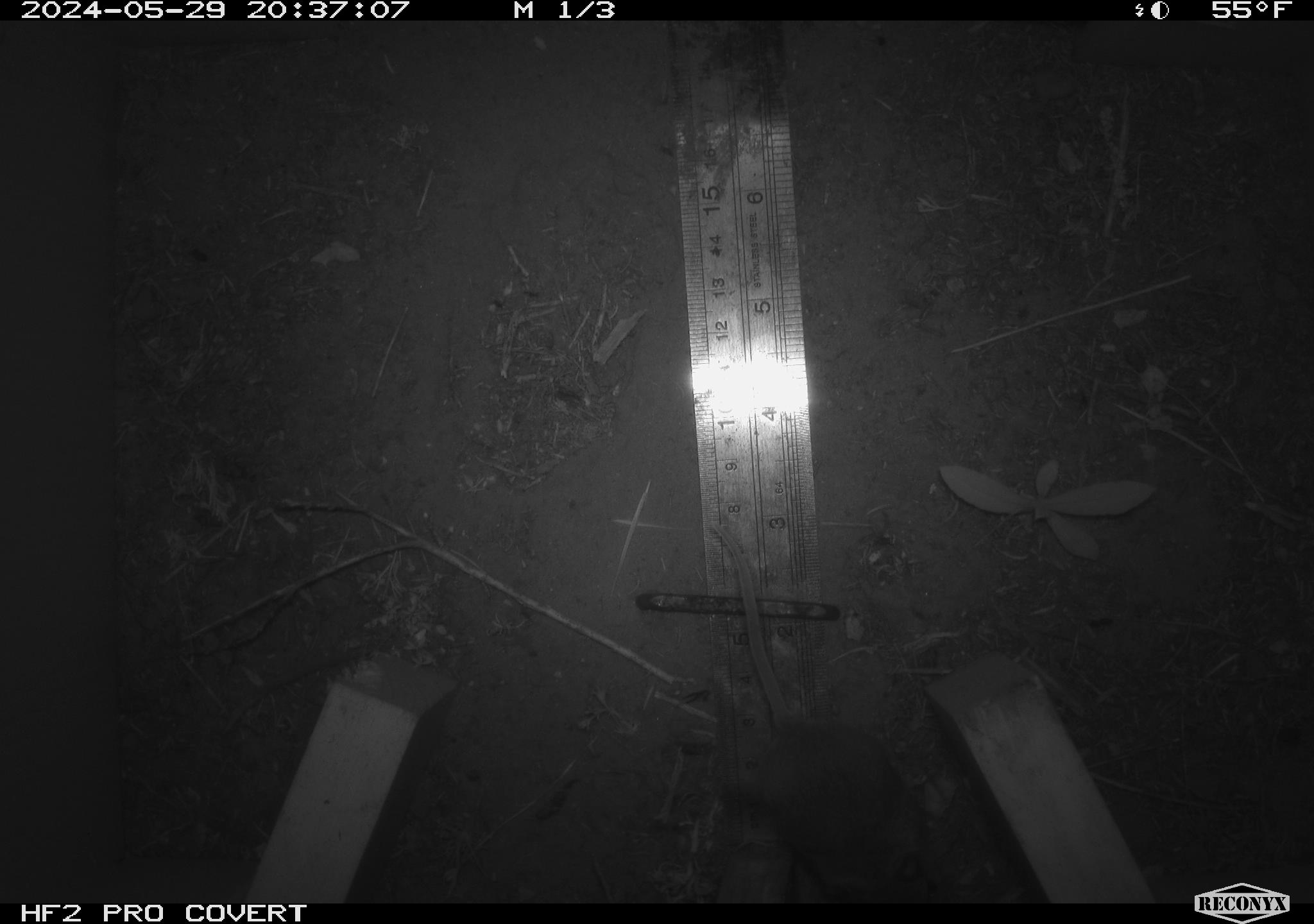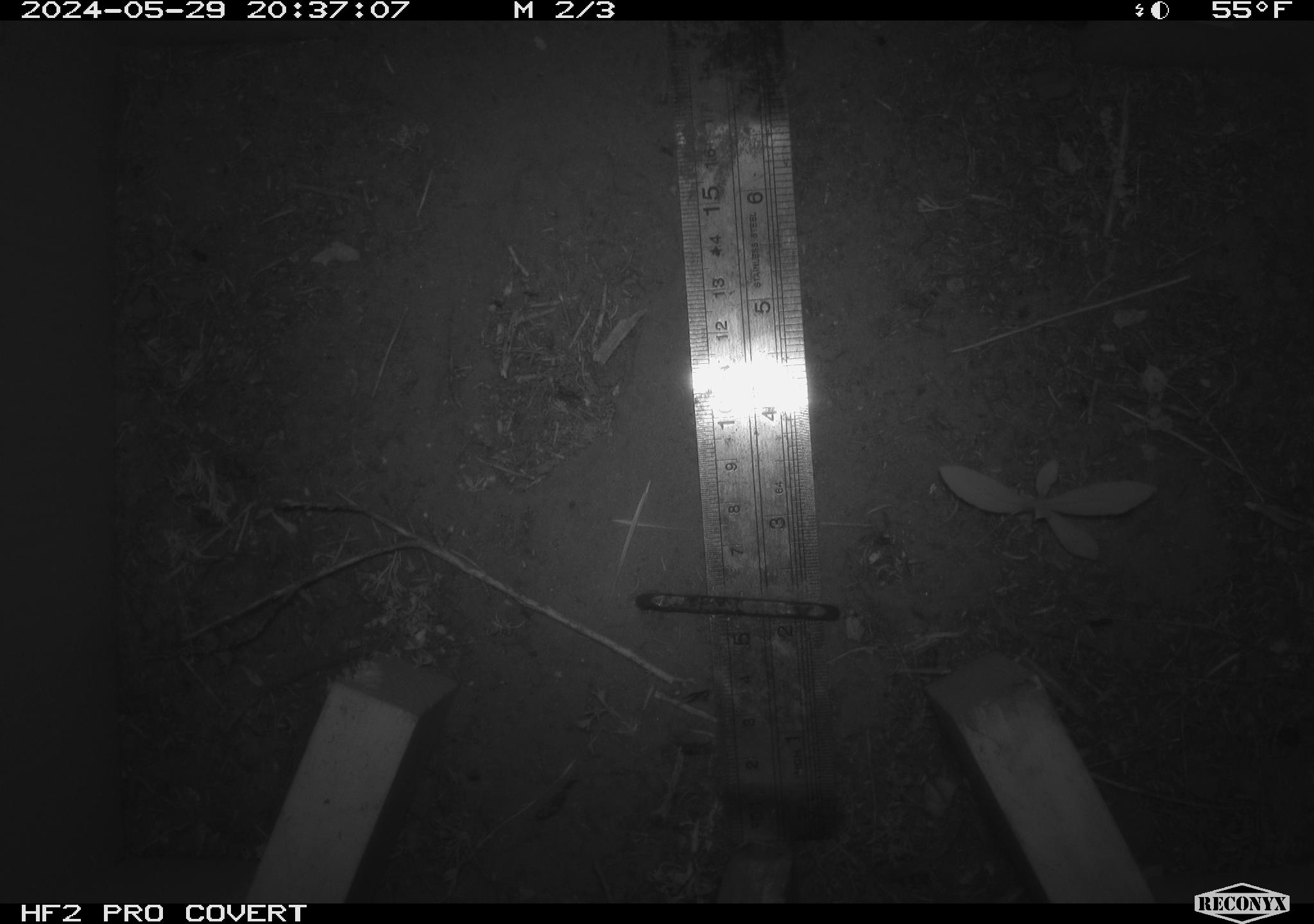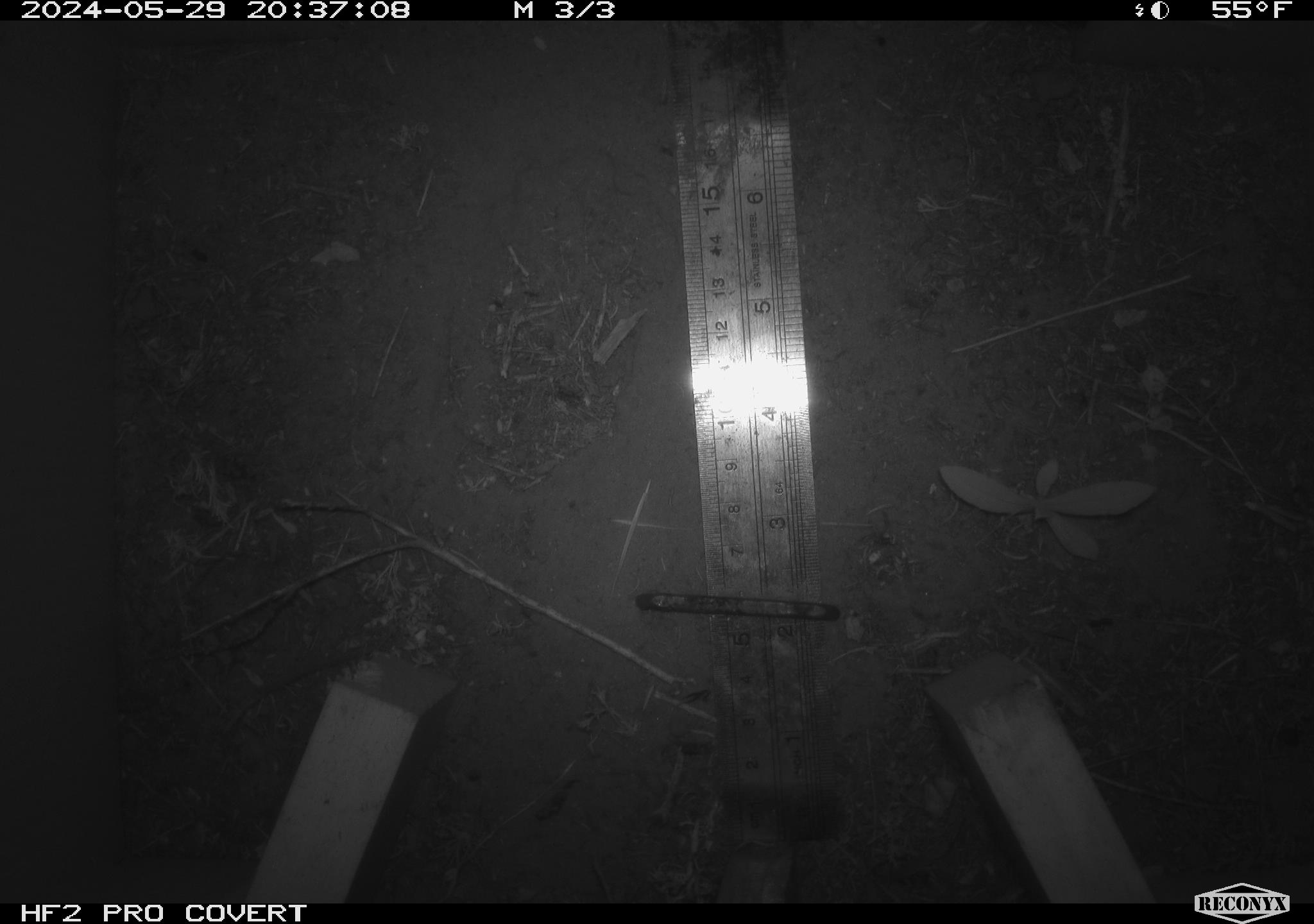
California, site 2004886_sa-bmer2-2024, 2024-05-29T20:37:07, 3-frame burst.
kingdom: Animalia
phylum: Chordata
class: Mammalia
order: Rodentia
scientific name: Rodentia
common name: mouse species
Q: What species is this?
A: Mouse species (Rodentia).